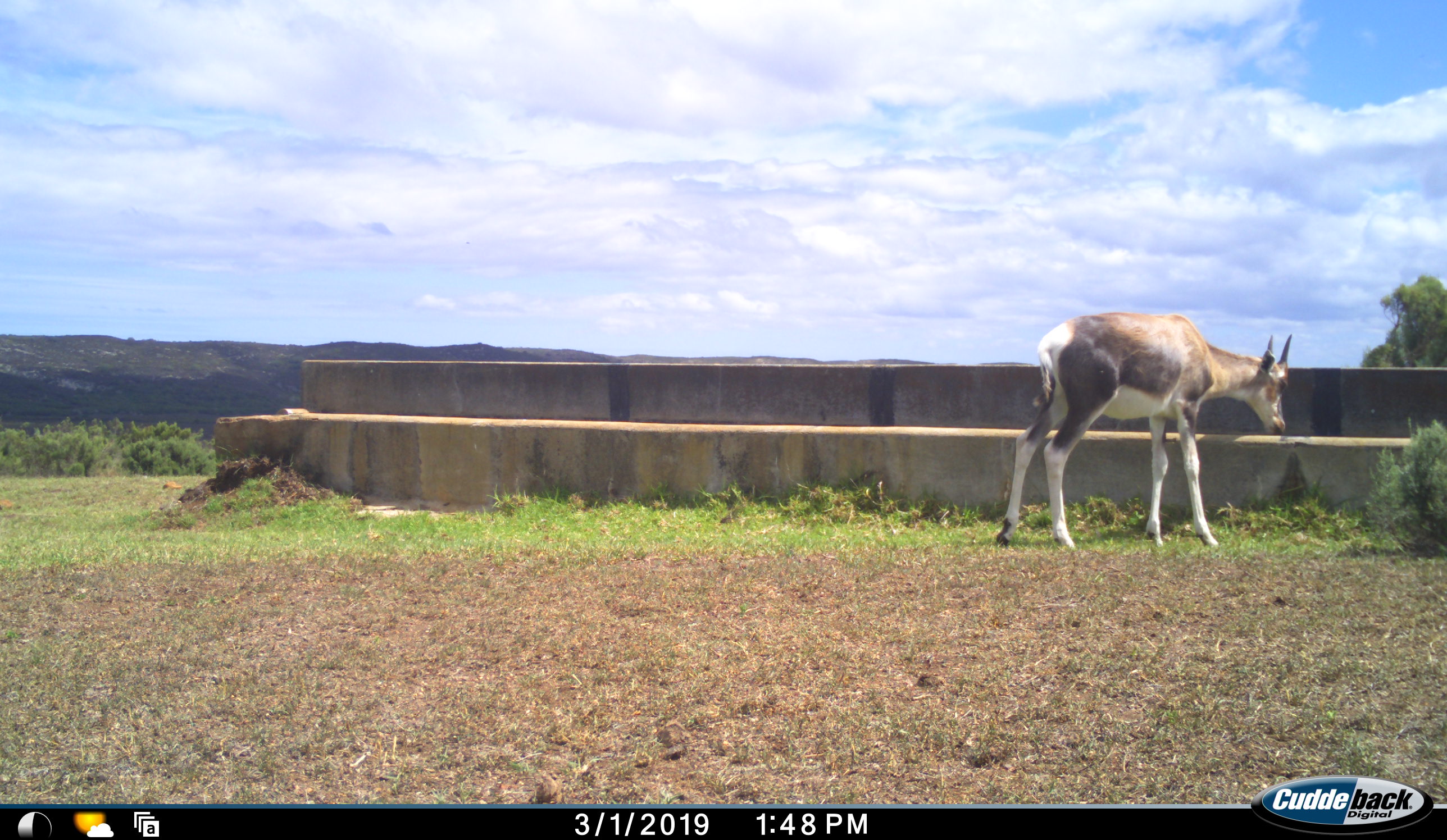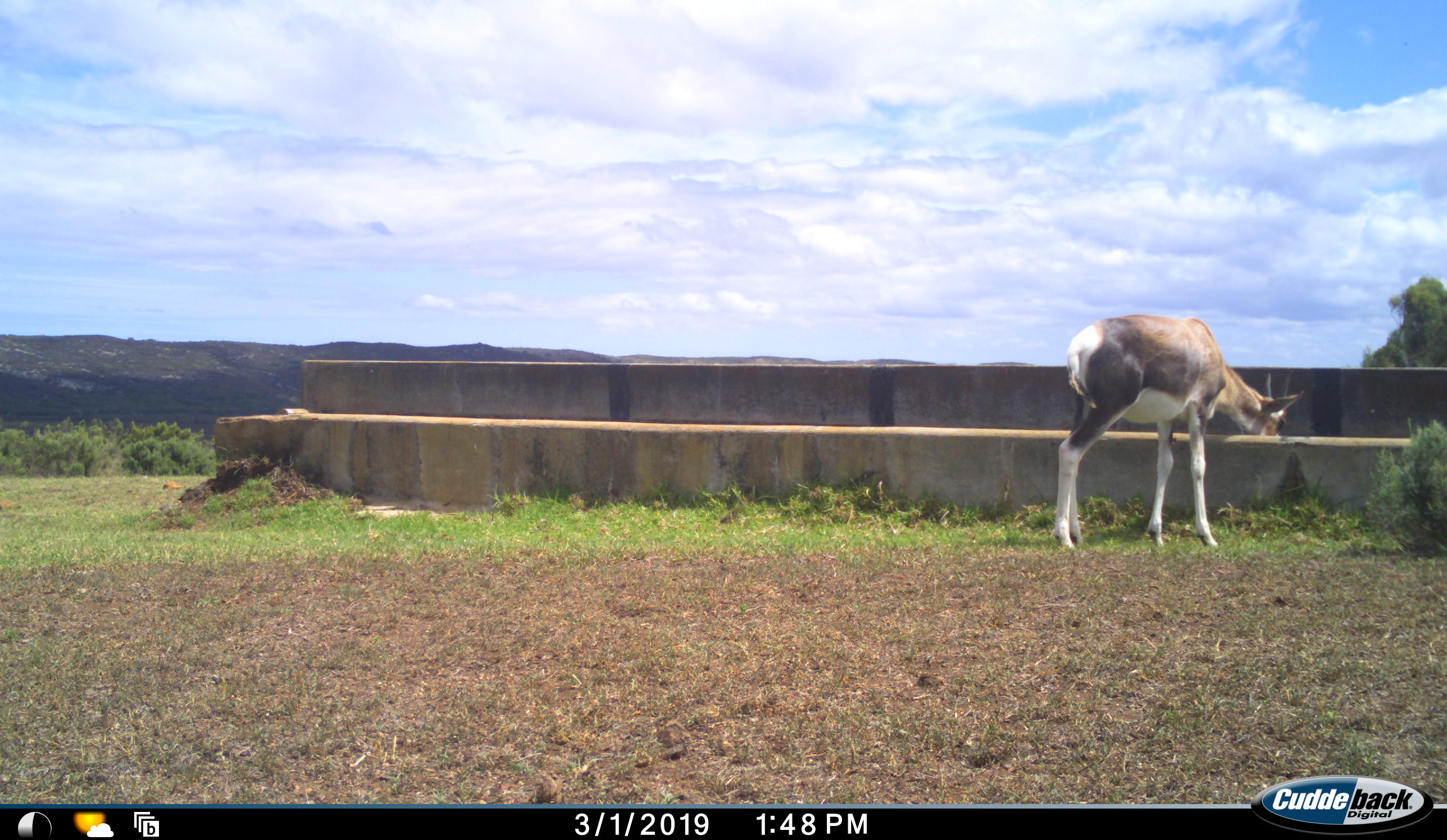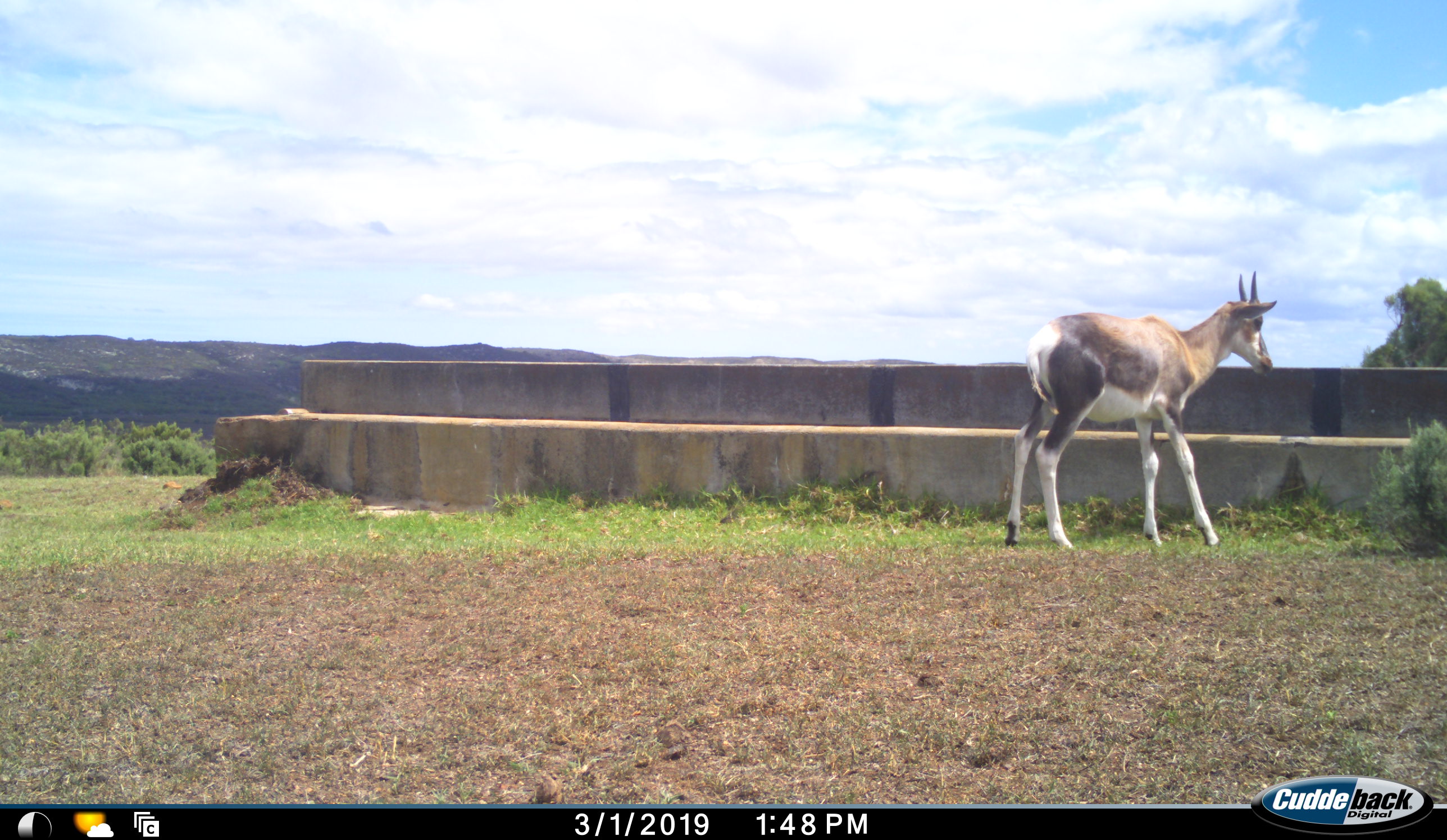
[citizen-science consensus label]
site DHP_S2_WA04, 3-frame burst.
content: unidentified animal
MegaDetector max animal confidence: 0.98